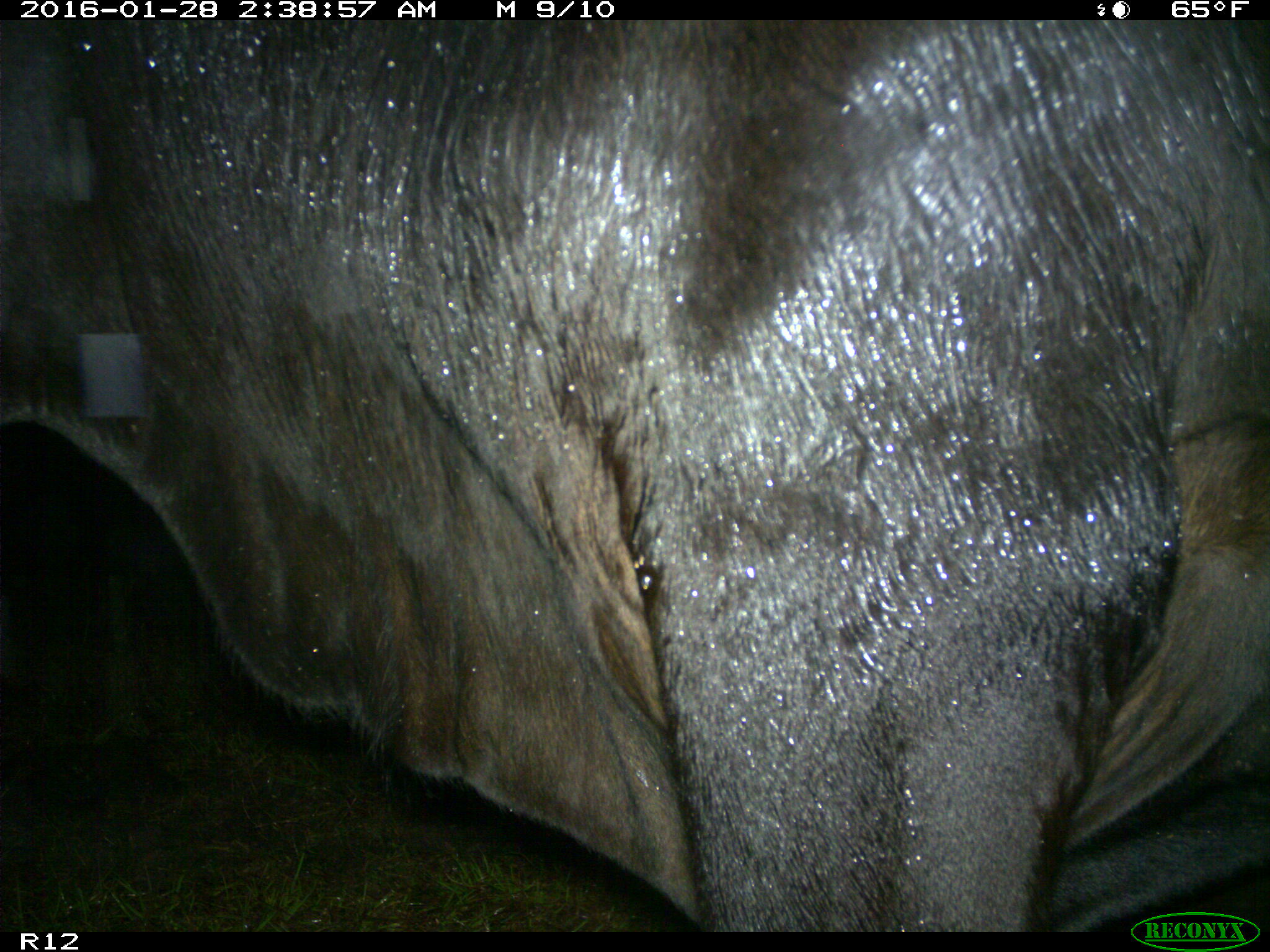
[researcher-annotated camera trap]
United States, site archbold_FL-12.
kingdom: Animalia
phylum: Chordata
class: Mammalia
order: Artiodactyla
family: Bovidae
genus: Bos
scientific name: Bos taurus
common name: domestic cow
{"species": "Bos taurus (domestic cow)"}